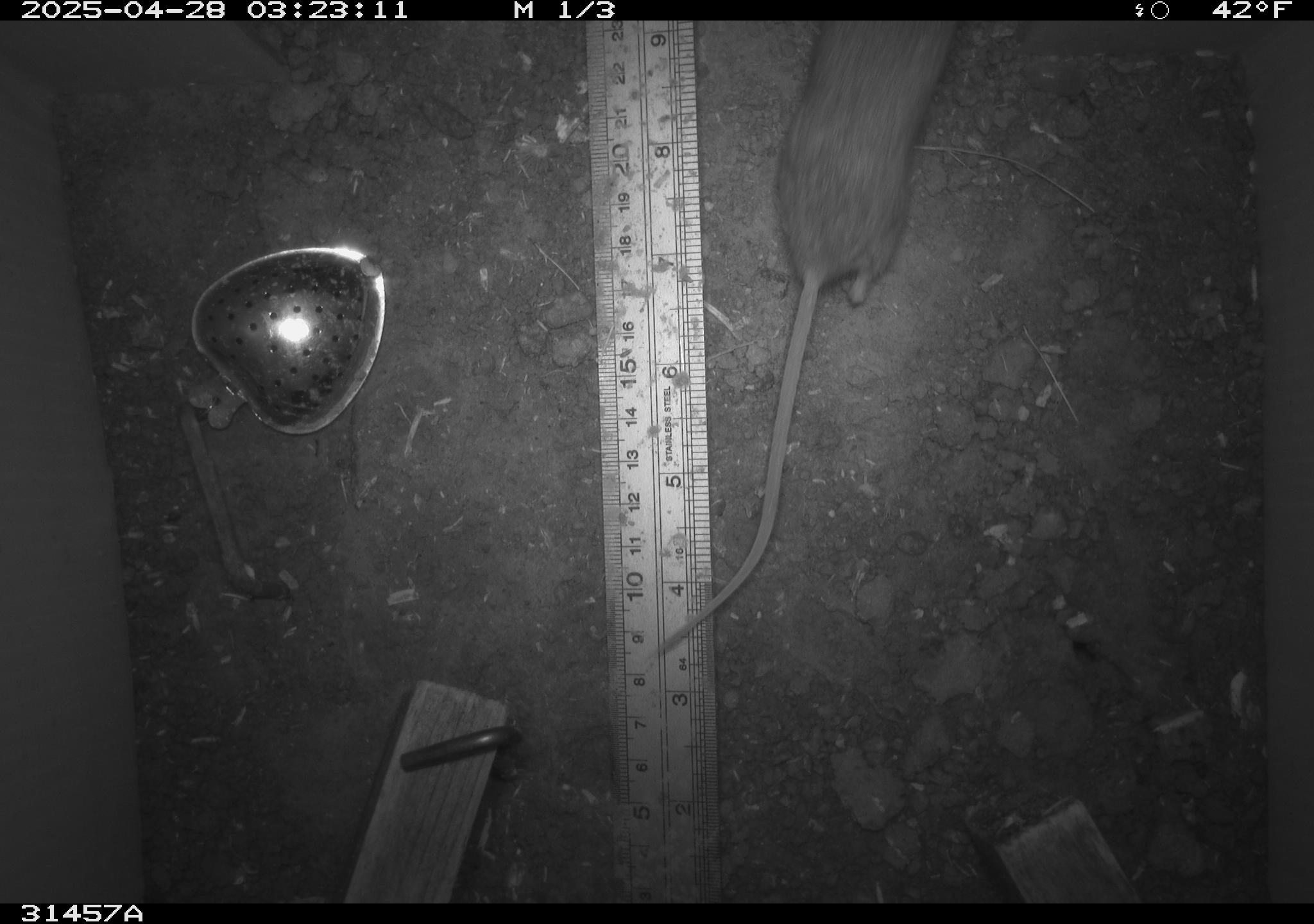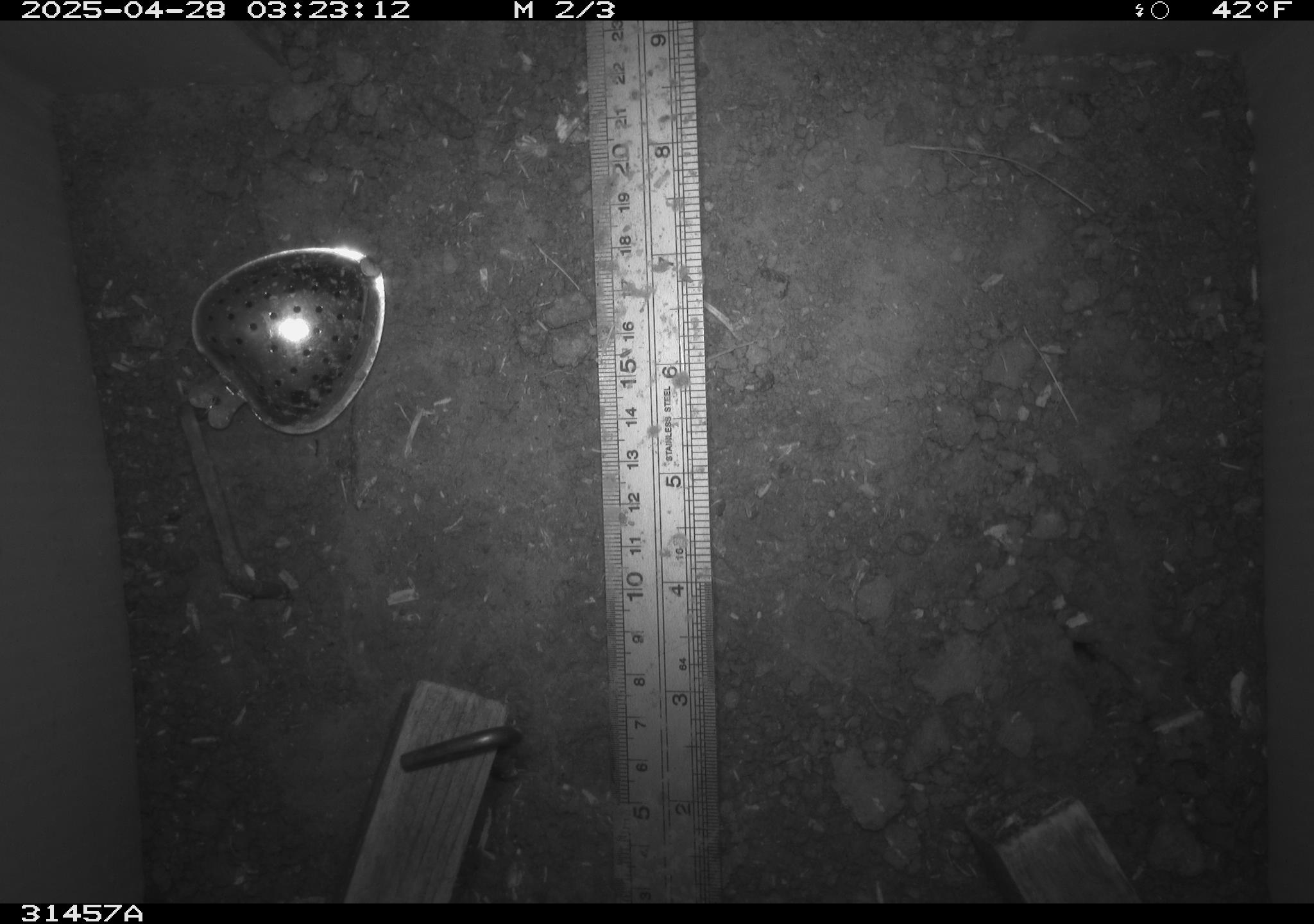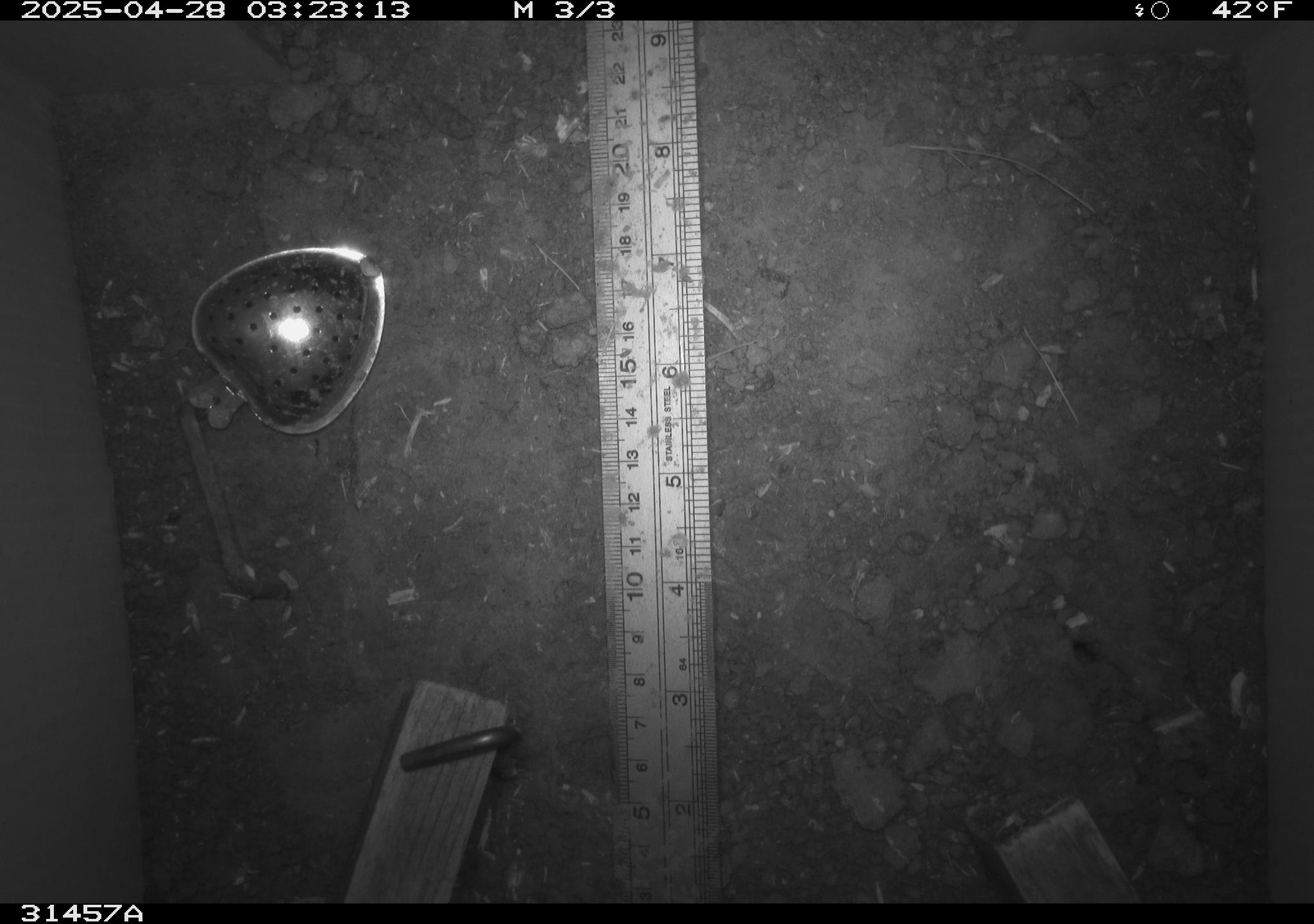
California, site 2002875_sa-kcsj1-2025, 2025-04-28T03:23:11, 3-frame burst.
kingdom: Animalia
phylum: Chordata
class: Mammalia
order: Rodentia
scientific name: Rodentia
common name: rodent